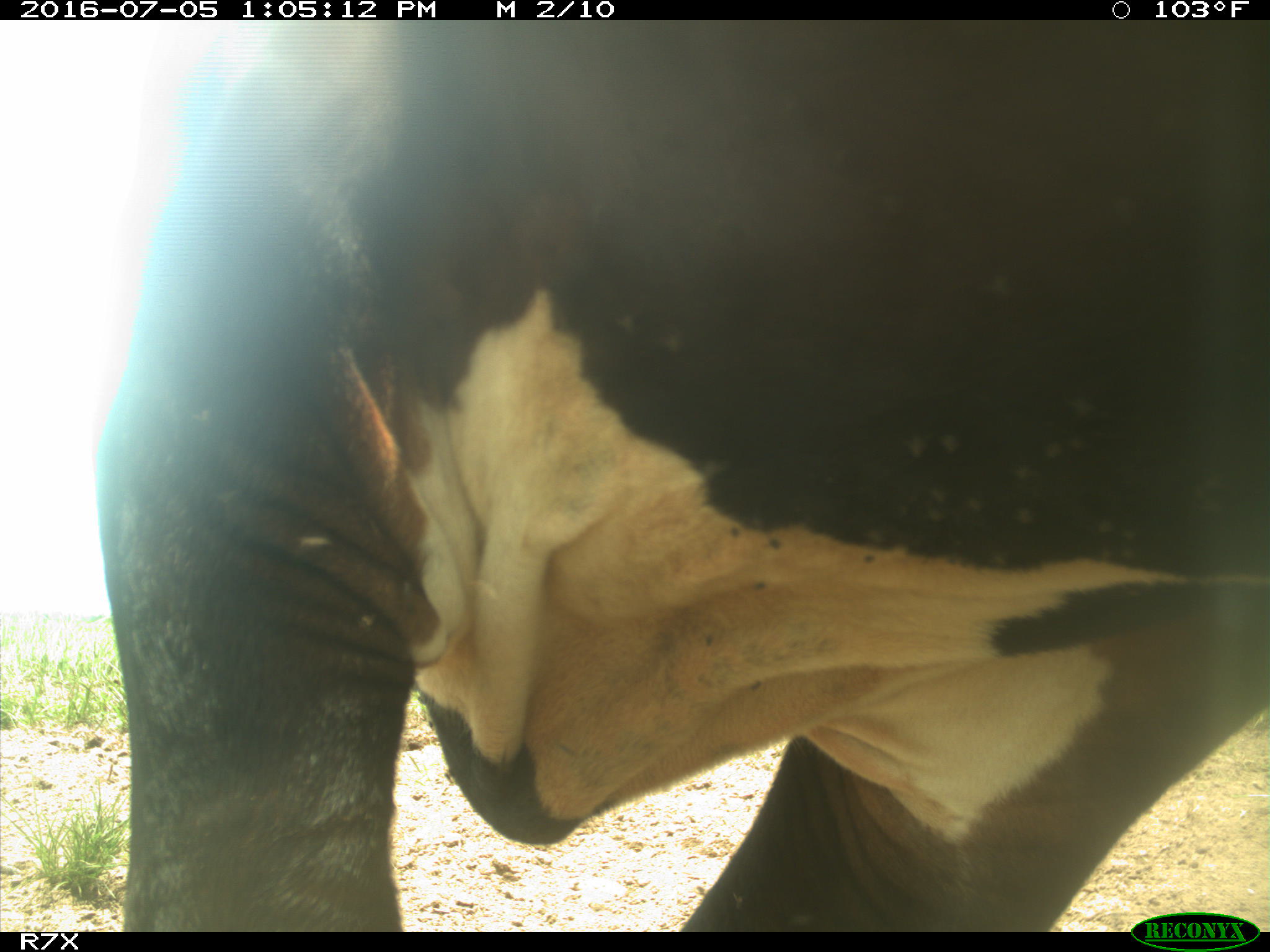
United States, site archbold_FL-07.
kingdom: Animalia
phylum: Chordata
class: Mammalia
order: Artiodactyla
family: Bovidae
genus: Bos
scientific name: Bos taurus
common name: domestic cow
Bos taurus (domestic cow).